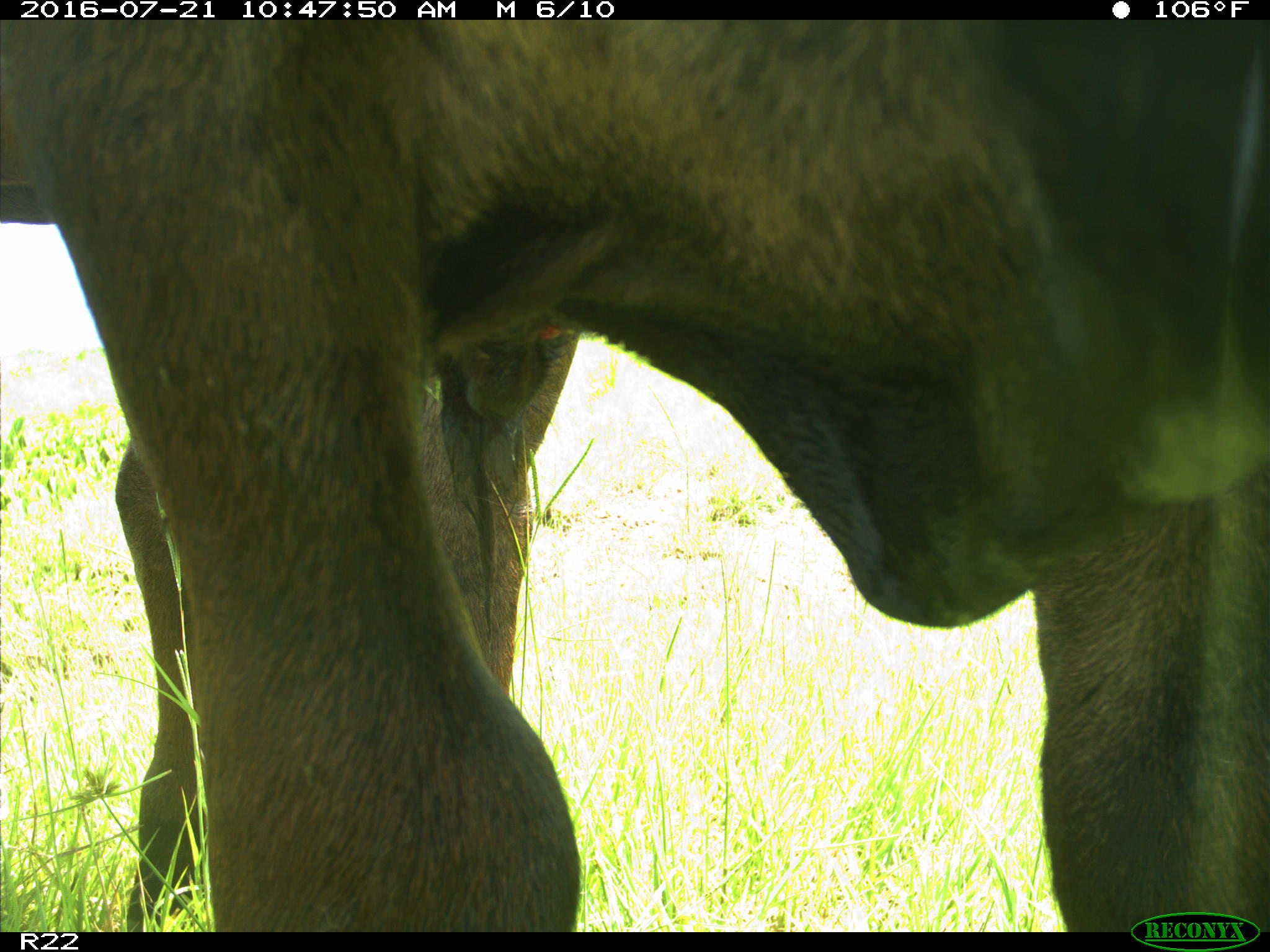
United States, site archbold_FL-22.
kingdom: Animalia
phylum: Chordata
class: Mammalia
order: Artiodactyla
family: Bovidae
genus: Bos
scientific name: Bos taurus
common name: domestic cow